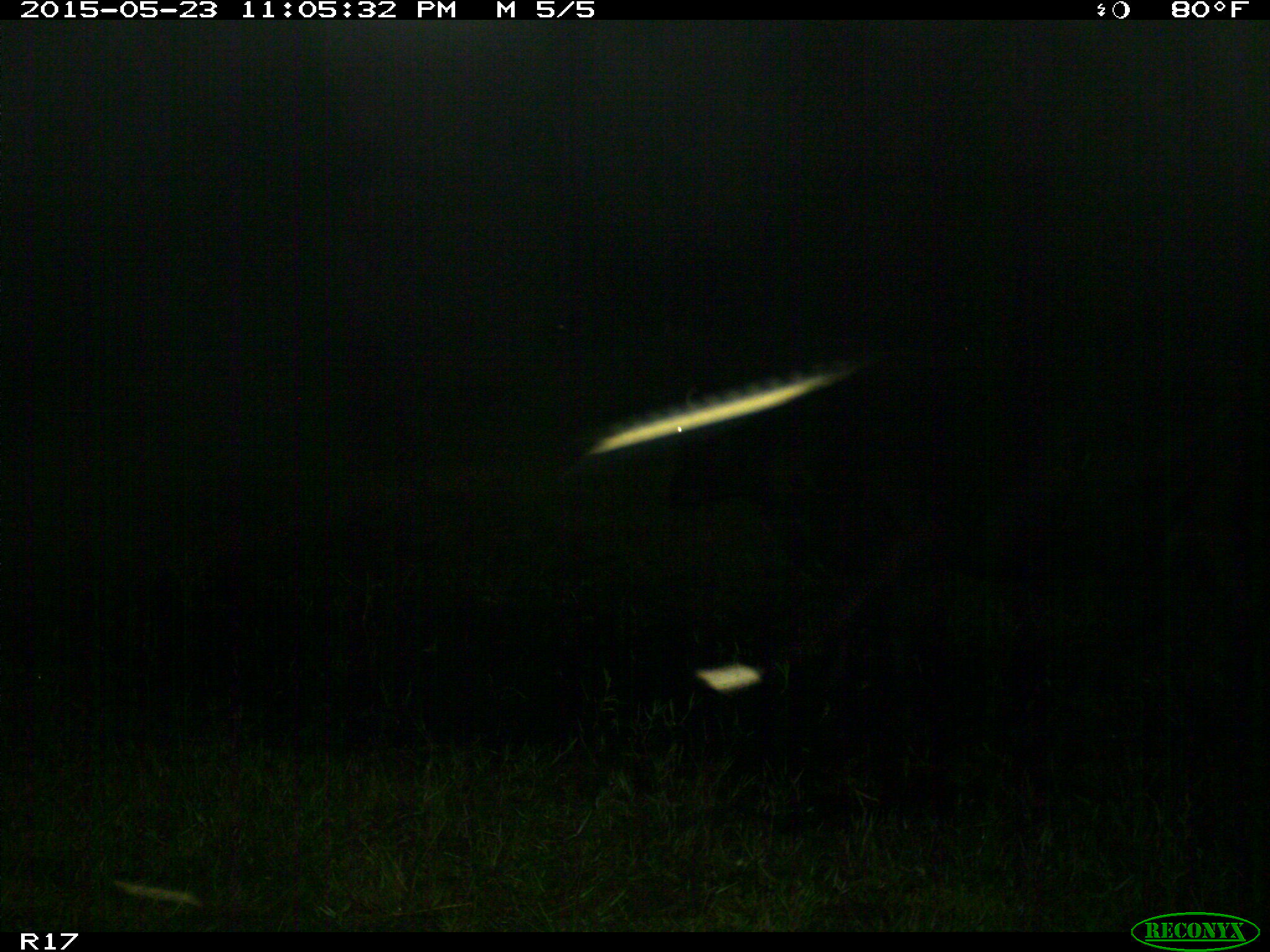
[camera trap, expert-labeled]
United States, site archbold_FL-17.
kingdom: Animalia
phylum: Chordata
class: Mammalia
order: Artiodactyla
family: Bovidae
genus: Bos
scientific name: Bos taurus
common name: domestic cow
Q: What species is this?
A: Bos taurus (domestic cow).